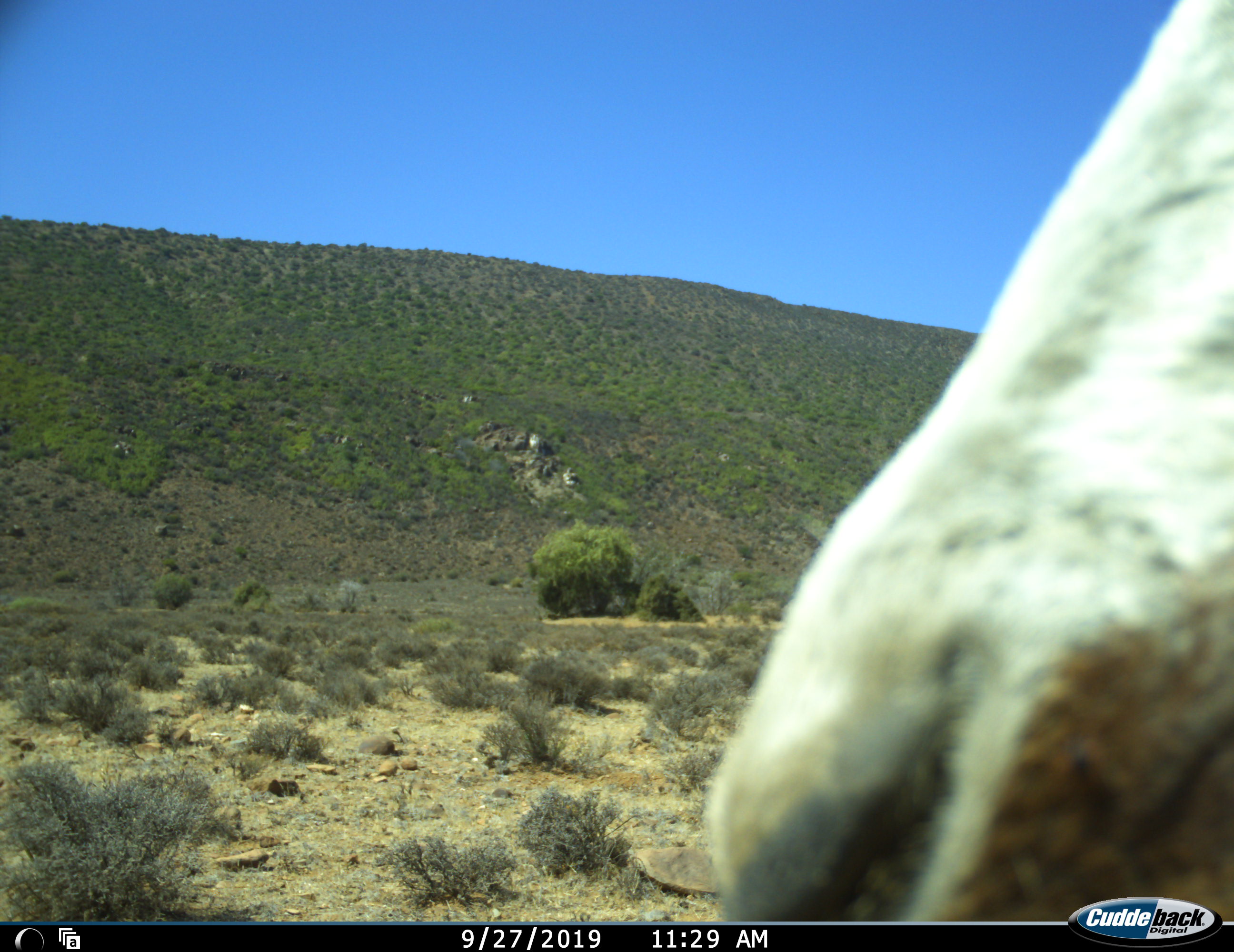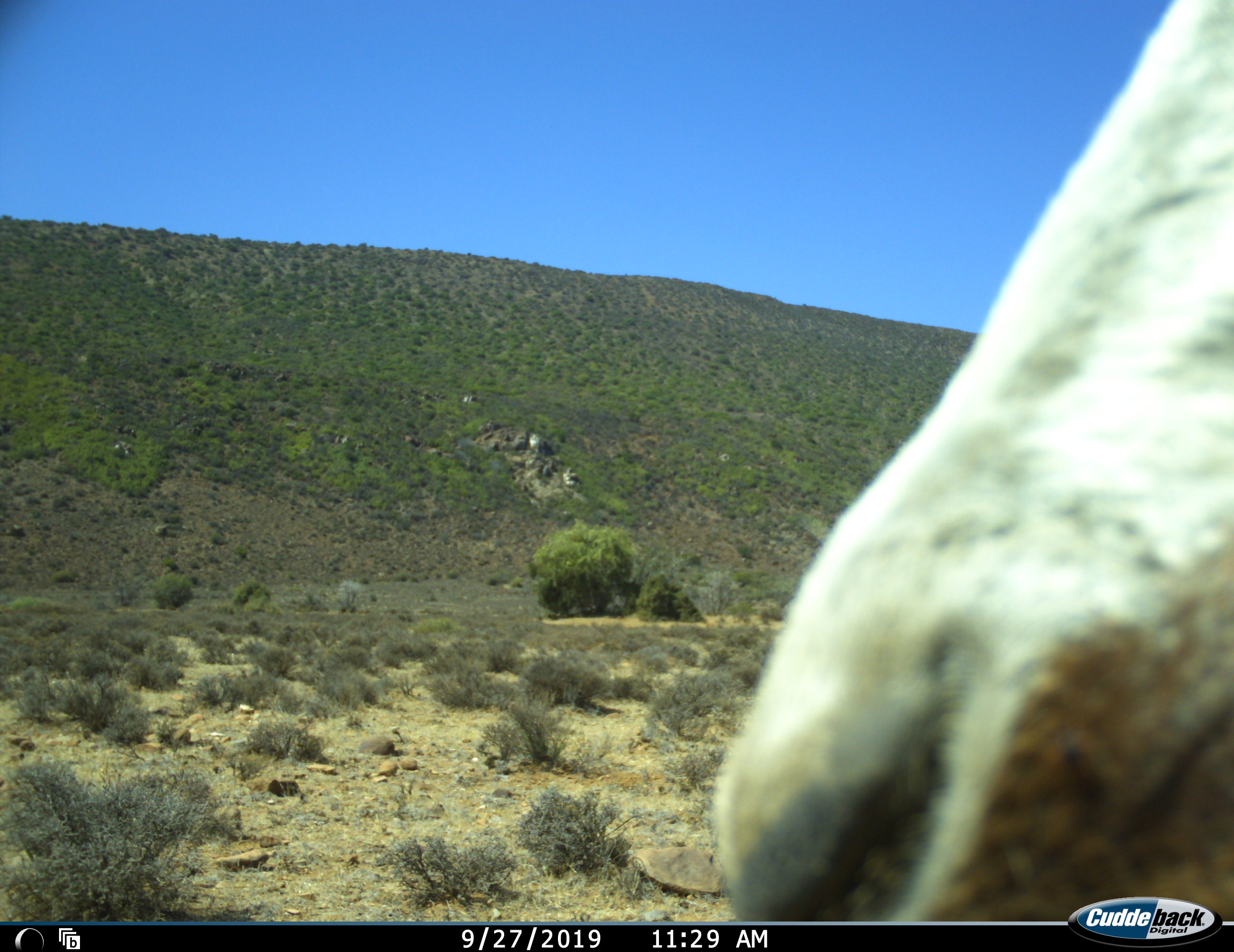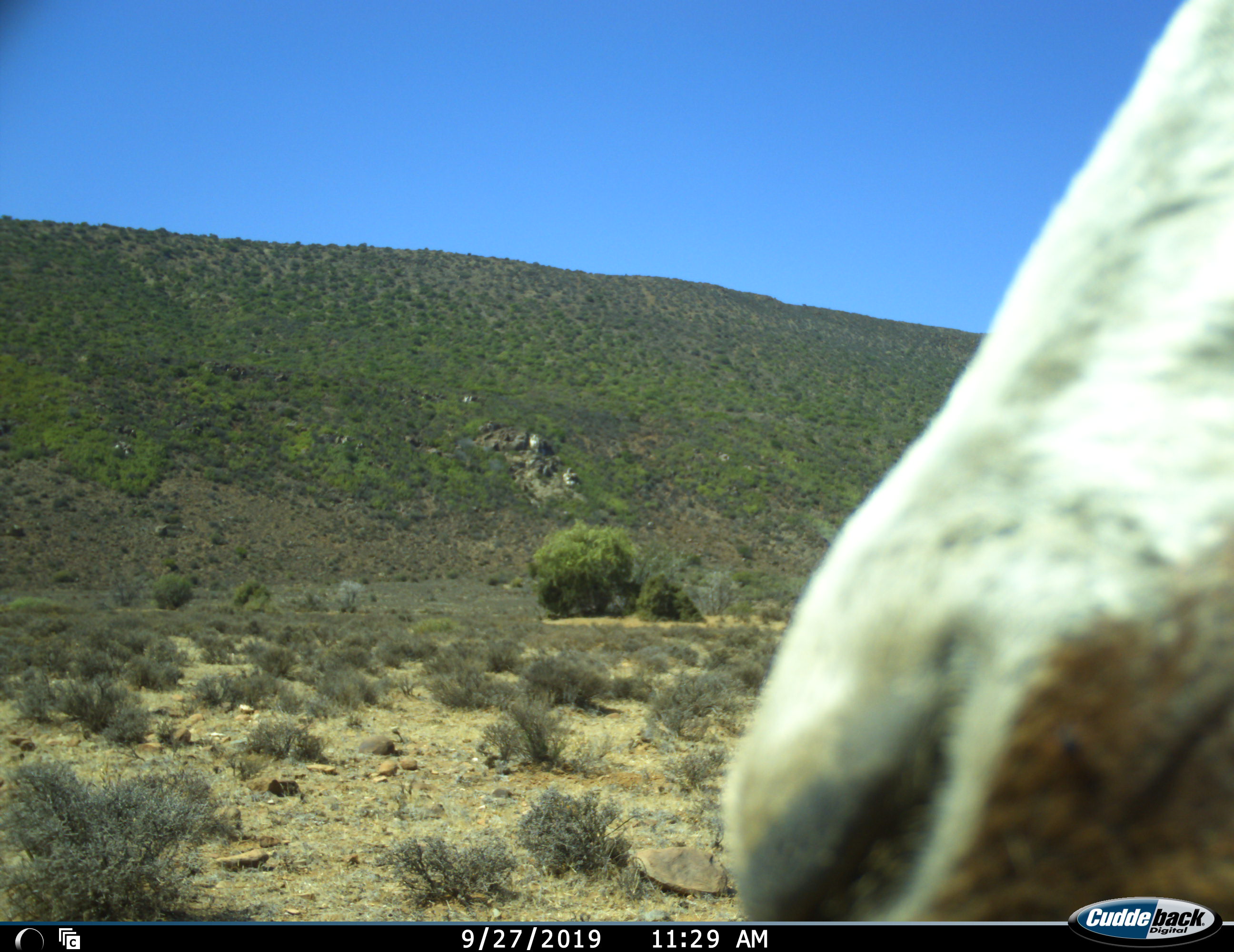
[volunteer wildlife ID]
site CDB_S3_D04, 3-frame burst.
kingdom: Animalia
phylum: Chordata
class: Mammalia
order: Artiodactyla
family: Bovidae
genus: Damaliscus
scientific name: Damaliscus pygargus phillipsi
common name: blesbok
Blesbok (Damaliscus pygargus phillipsi), count 1. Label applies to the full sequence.